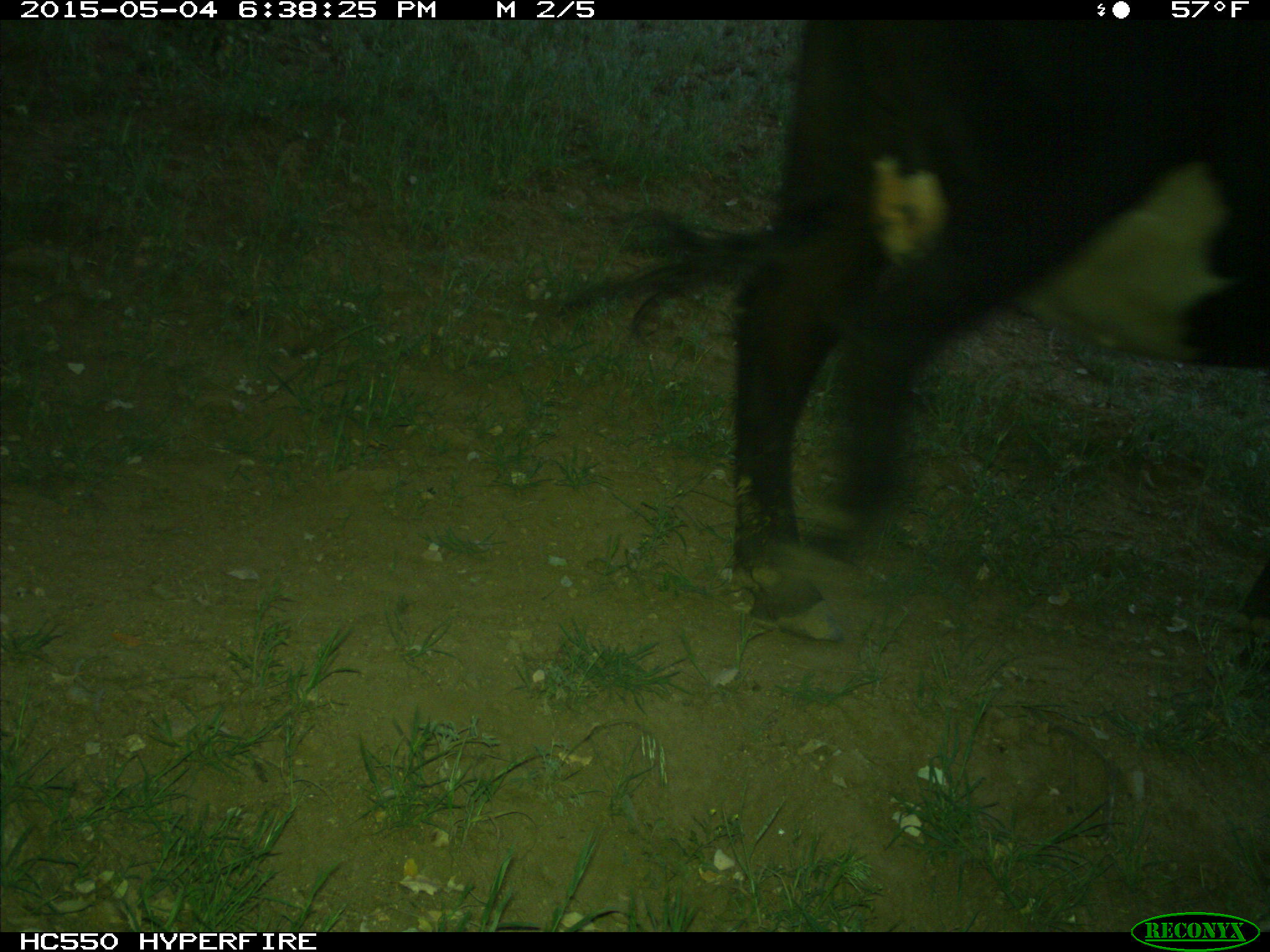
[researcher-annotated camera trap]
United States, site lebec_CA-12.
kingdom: Animalia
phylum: Chordata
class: Mammalia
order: Artiodactyla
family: Bovidae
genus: Bos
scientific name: Bos taurus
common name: domestic cow